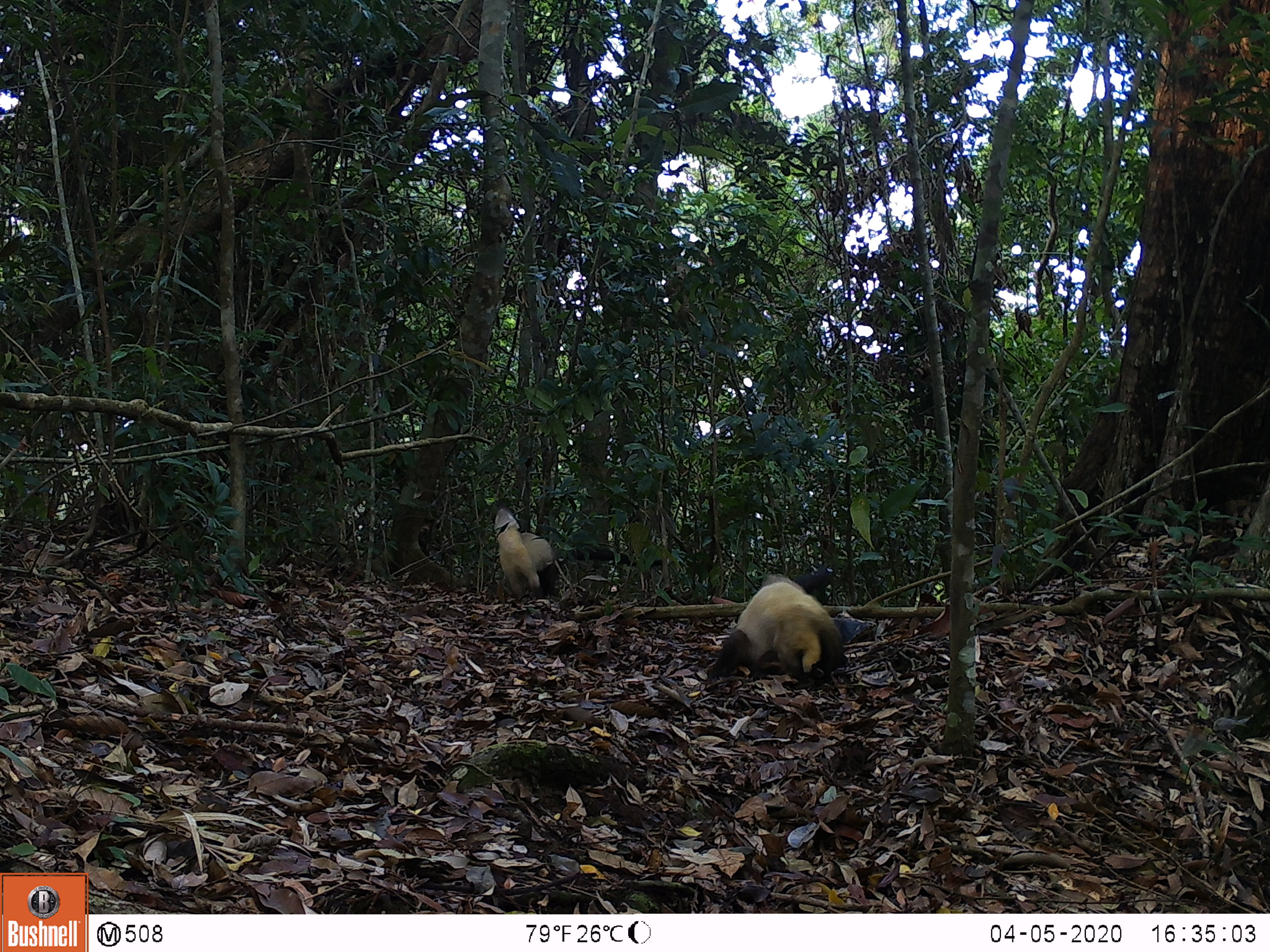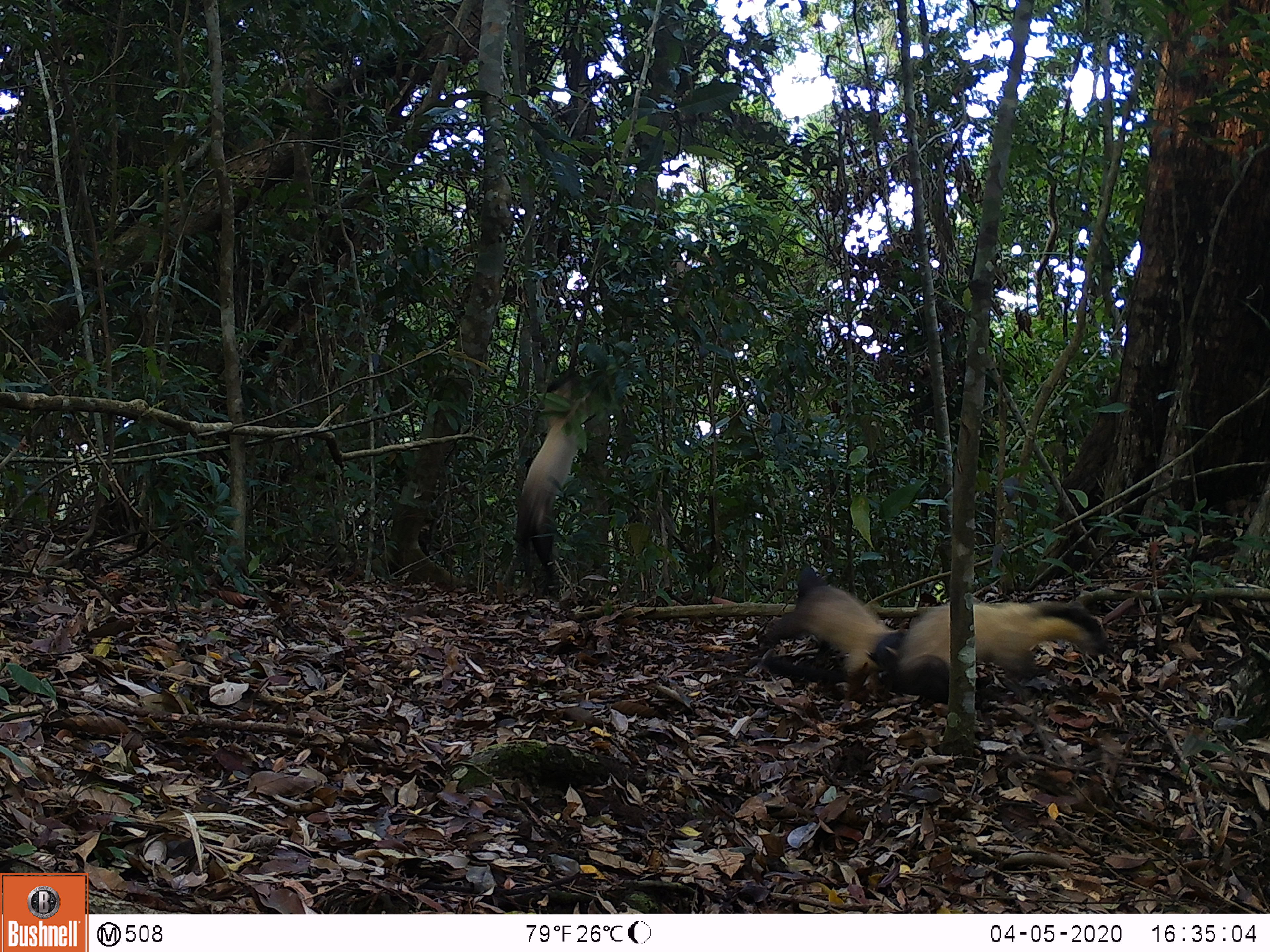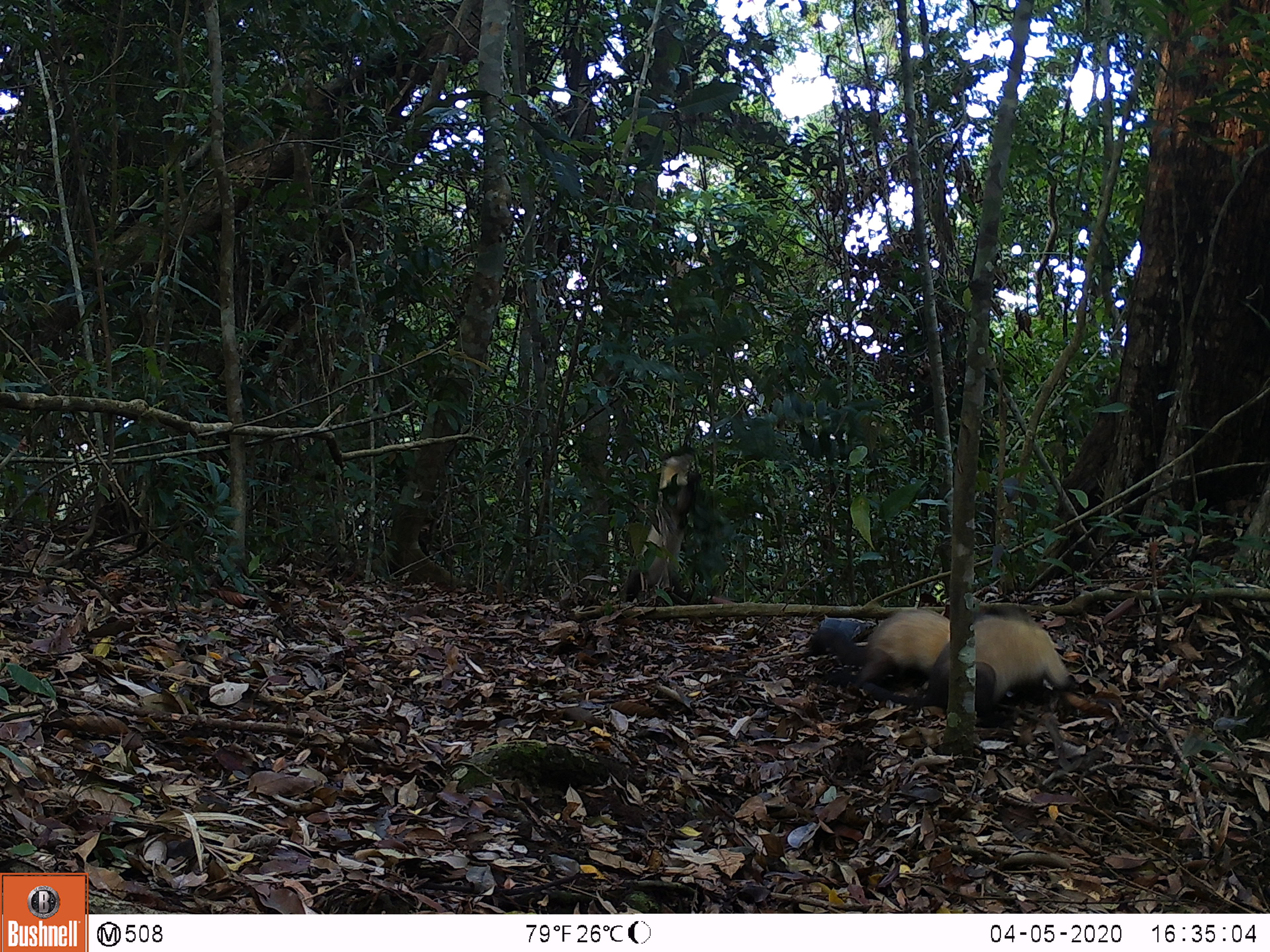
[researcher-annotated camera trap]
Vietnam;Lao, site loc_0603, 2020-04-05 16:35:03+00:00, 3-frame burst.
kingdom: Animalia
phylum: Chordata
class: Mammalia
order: Carnivora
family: Mustelidae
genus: Martes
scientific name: Martes flavigula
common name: yellow-throated marten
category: yellow throated marten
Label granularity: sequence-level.